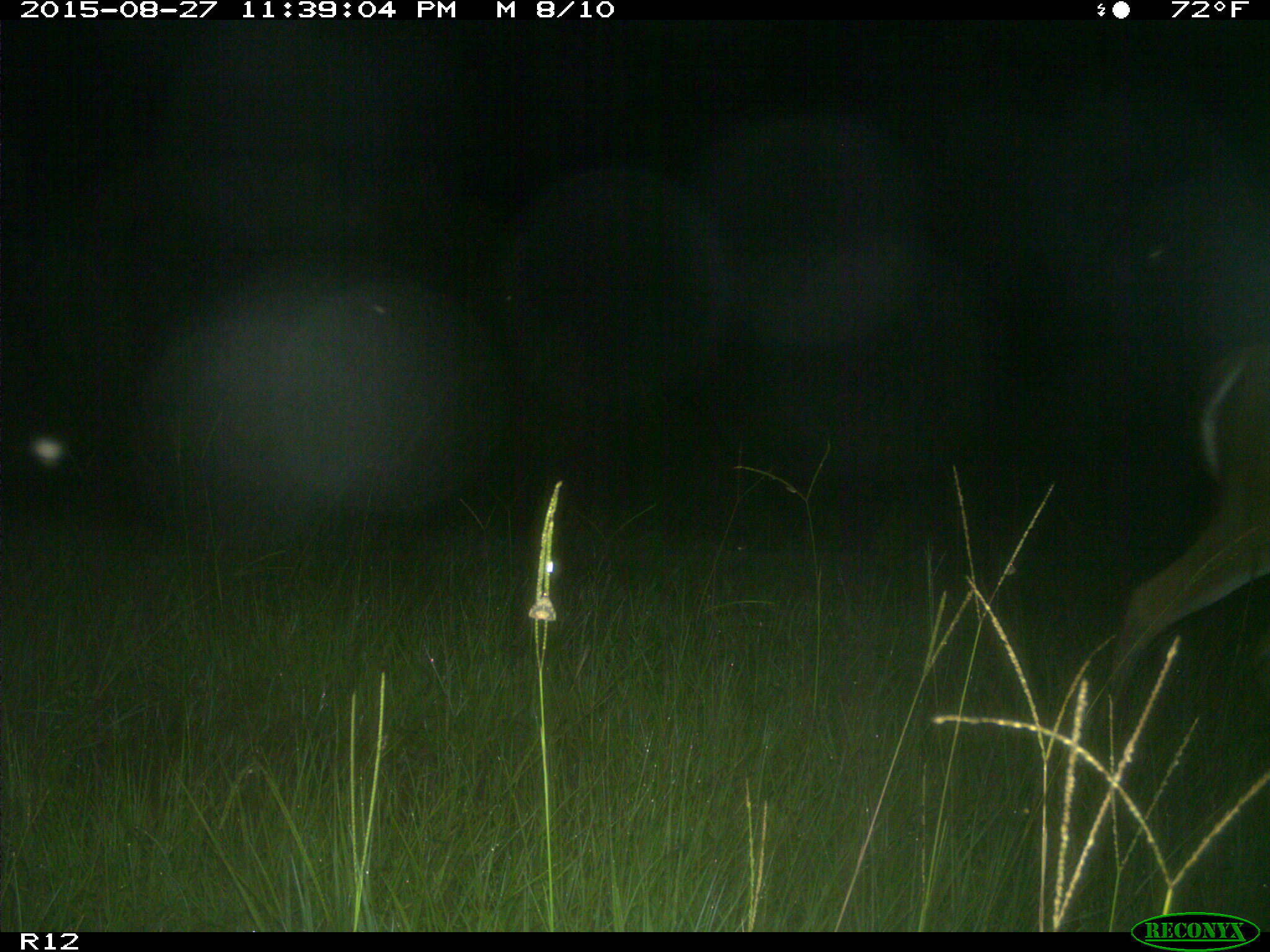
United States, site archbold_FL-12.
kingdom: Animalia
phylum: Chordata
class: Mammalia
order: Artiodactyla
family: Cervidae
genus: Odocoileus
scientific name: Odocoileus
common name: deer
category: unidentified deer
Unidentified deer (deer) (Odocoileus).